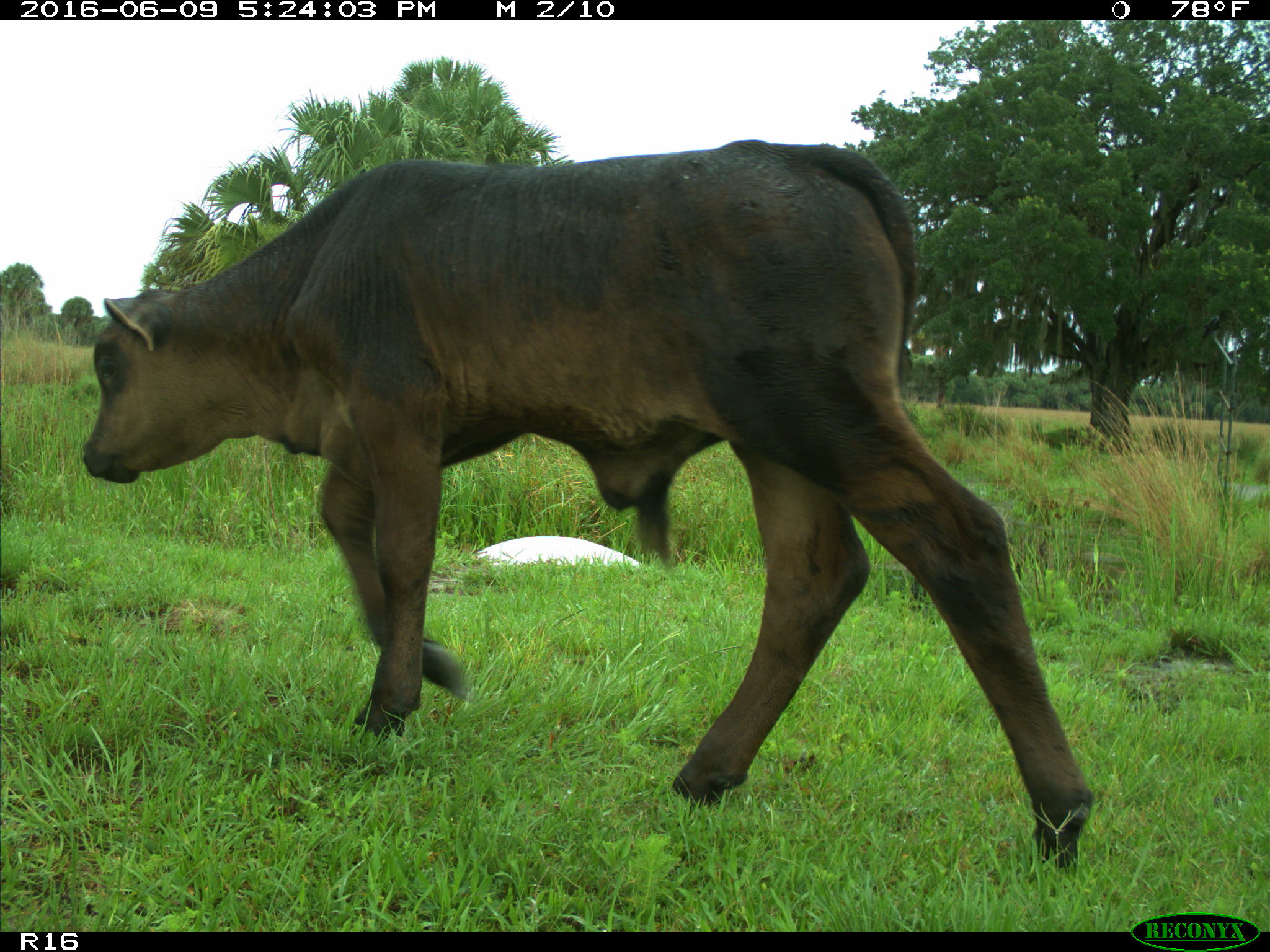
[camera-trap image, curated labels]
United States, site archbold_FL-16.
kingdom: Animalia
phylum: Chordata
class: Mammalia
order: Artiodactyla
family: Bovidae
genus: Bos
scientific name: Bos taurus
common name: domestic cow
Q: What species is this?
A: Bos taurus (domestic cow).